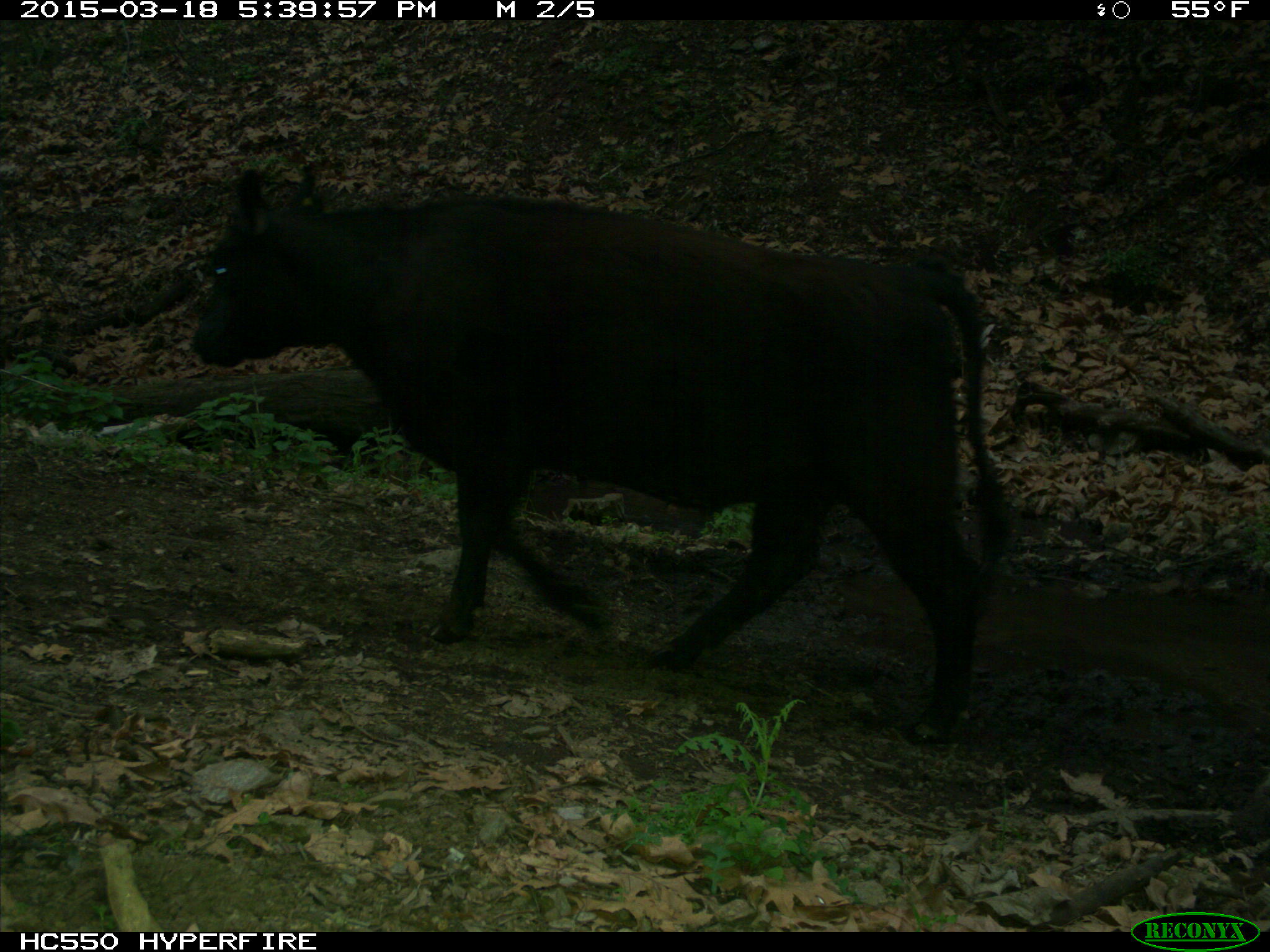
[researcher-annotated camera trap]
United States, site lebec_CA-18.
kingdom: Animalia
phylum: Chordata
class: Mammalia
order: Artiodactyla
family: Bovidae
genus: Bos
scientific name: Bos taurus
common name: domestic cow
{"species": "Bos taurus (domestic cow)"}